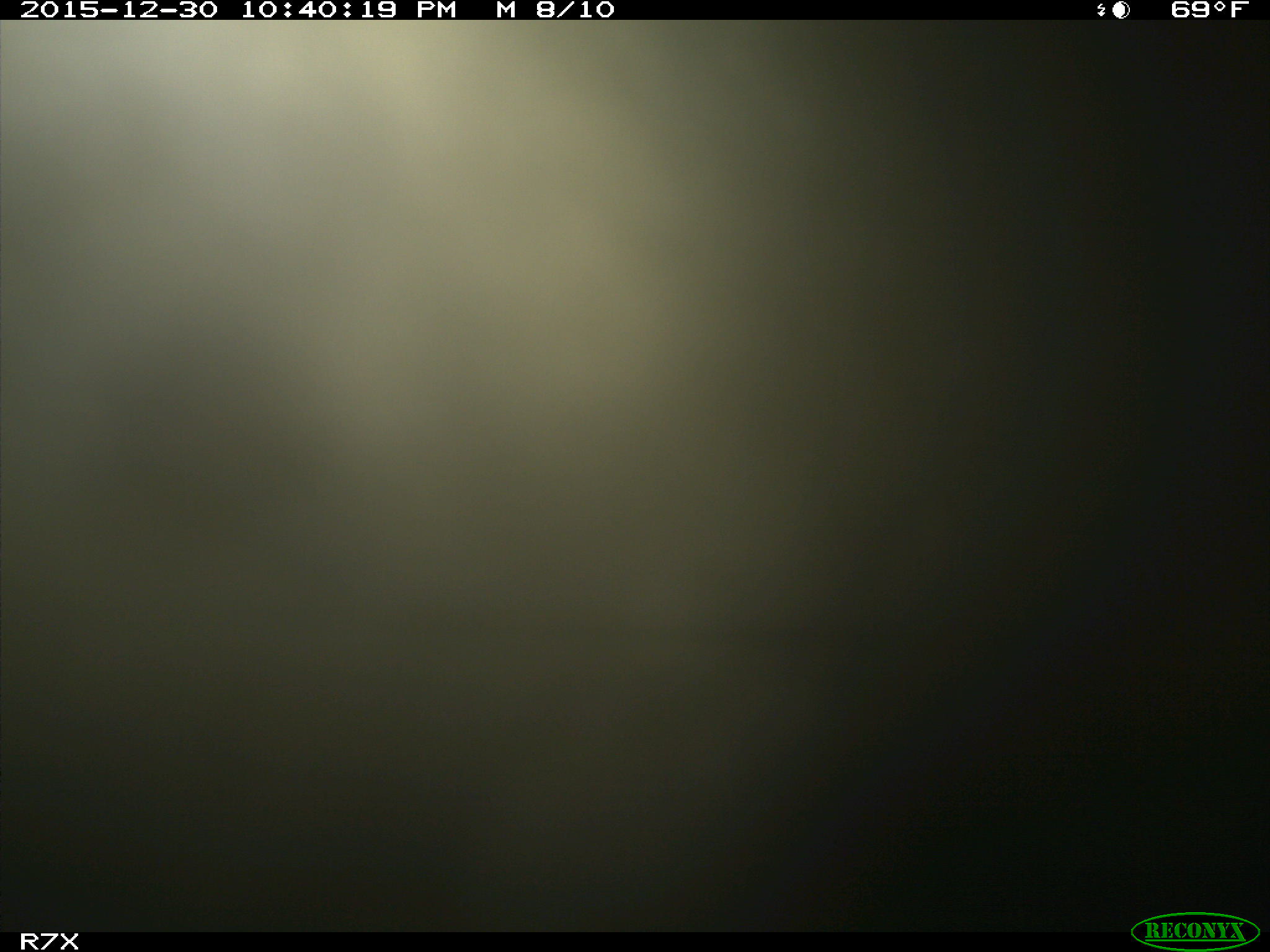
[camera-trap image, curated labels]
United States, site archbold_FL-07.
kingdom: Animalia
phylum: Chordata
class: Mammalia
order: Artiodactyla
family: Bovidae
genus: Bos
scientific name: Bos taurus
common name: domestic cow